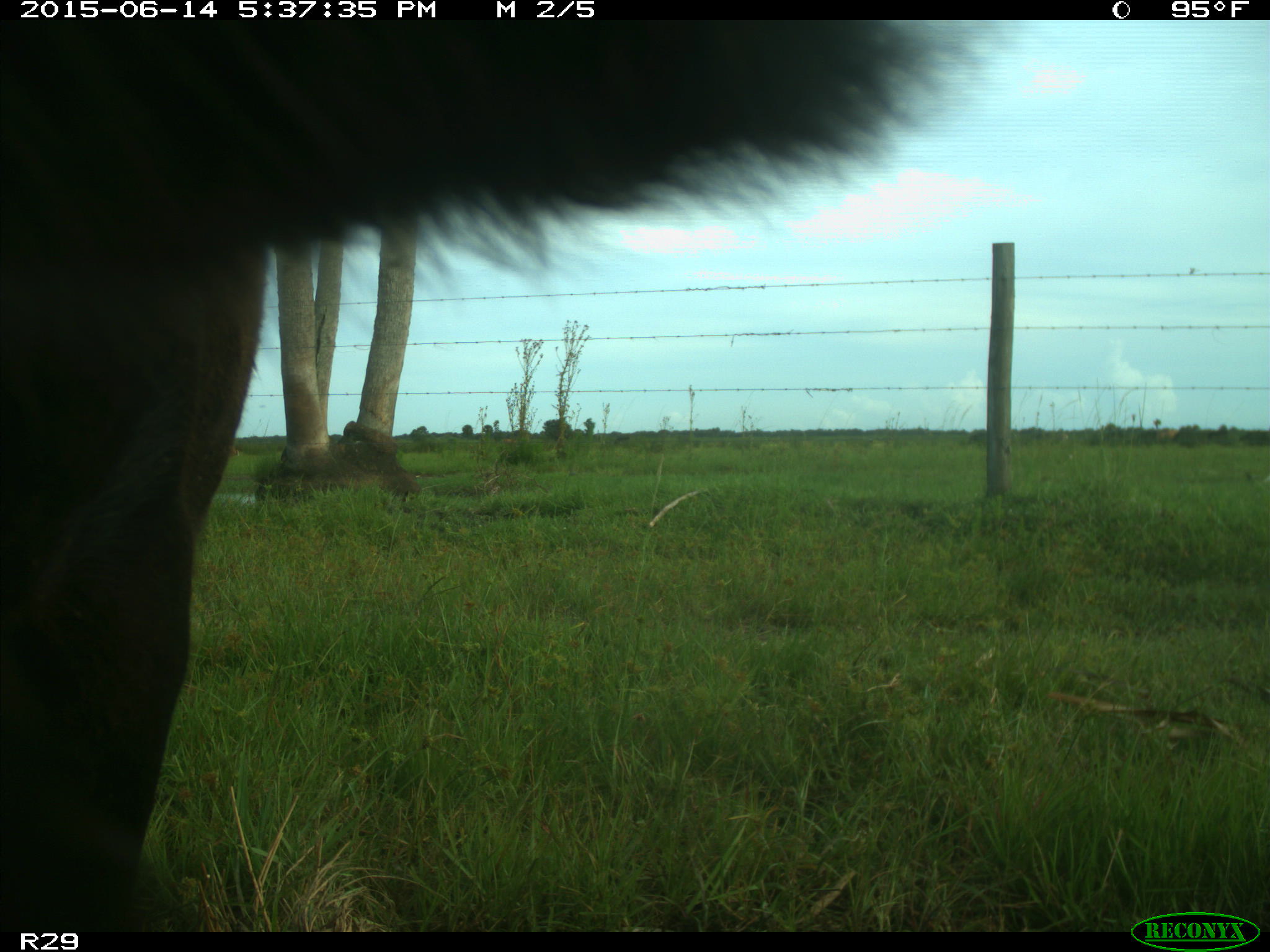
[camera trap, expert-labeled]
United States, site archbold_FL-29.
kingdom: Animalia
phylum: Chordata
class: Mammalia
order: Artiodactyla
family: Bovidae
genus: Bos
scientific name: Bos taurus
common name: domestic cow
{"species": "Bos taurus (domestic cow)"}